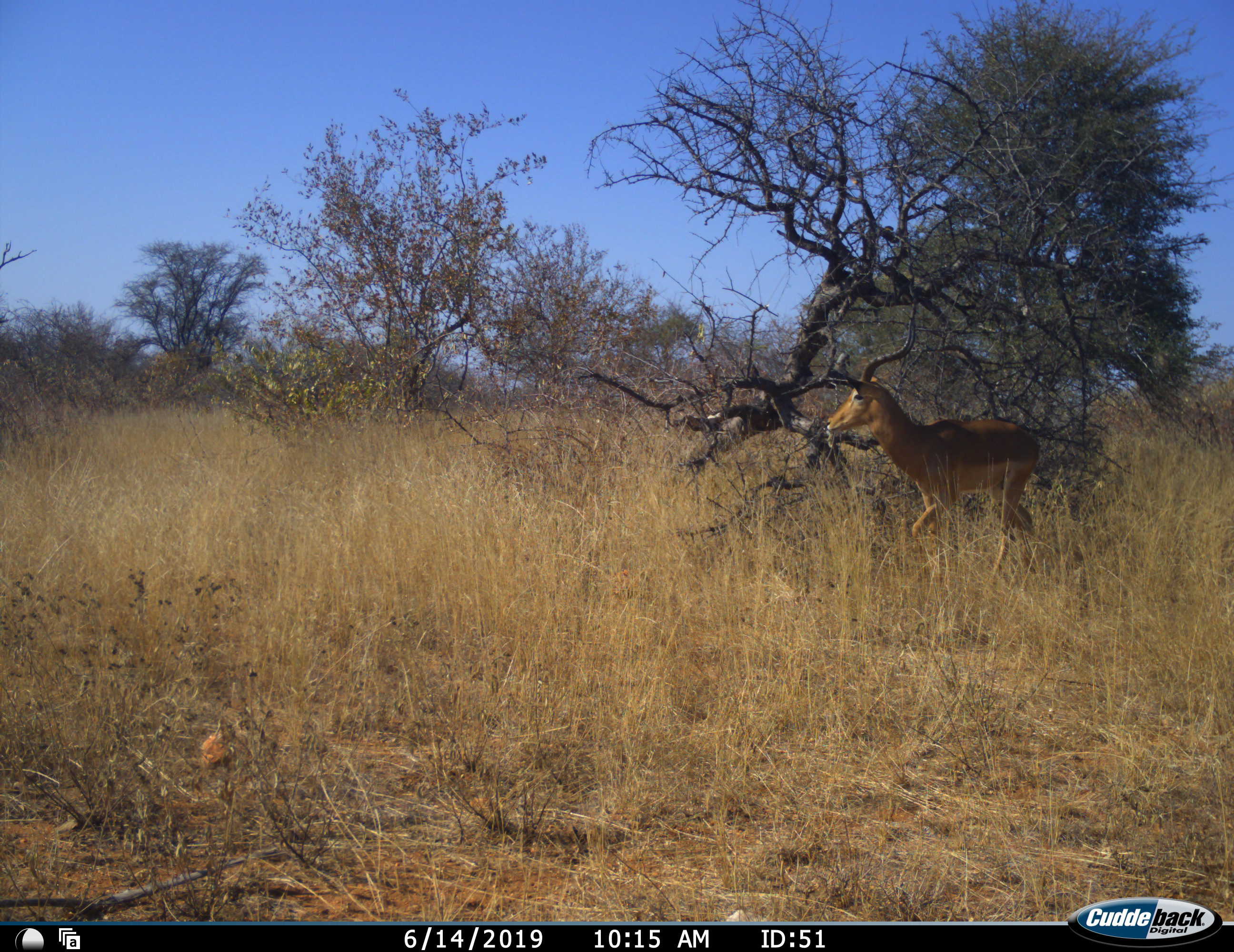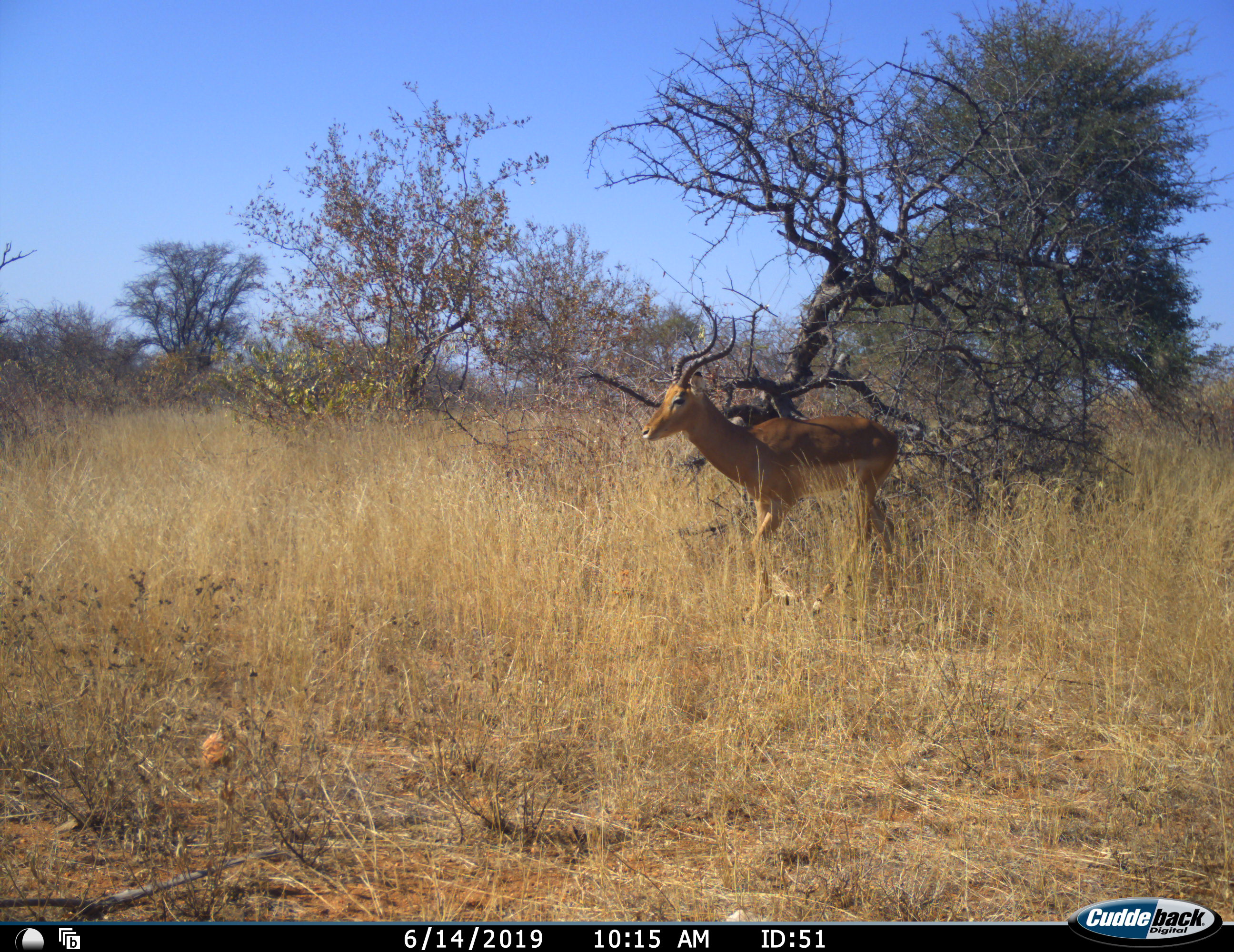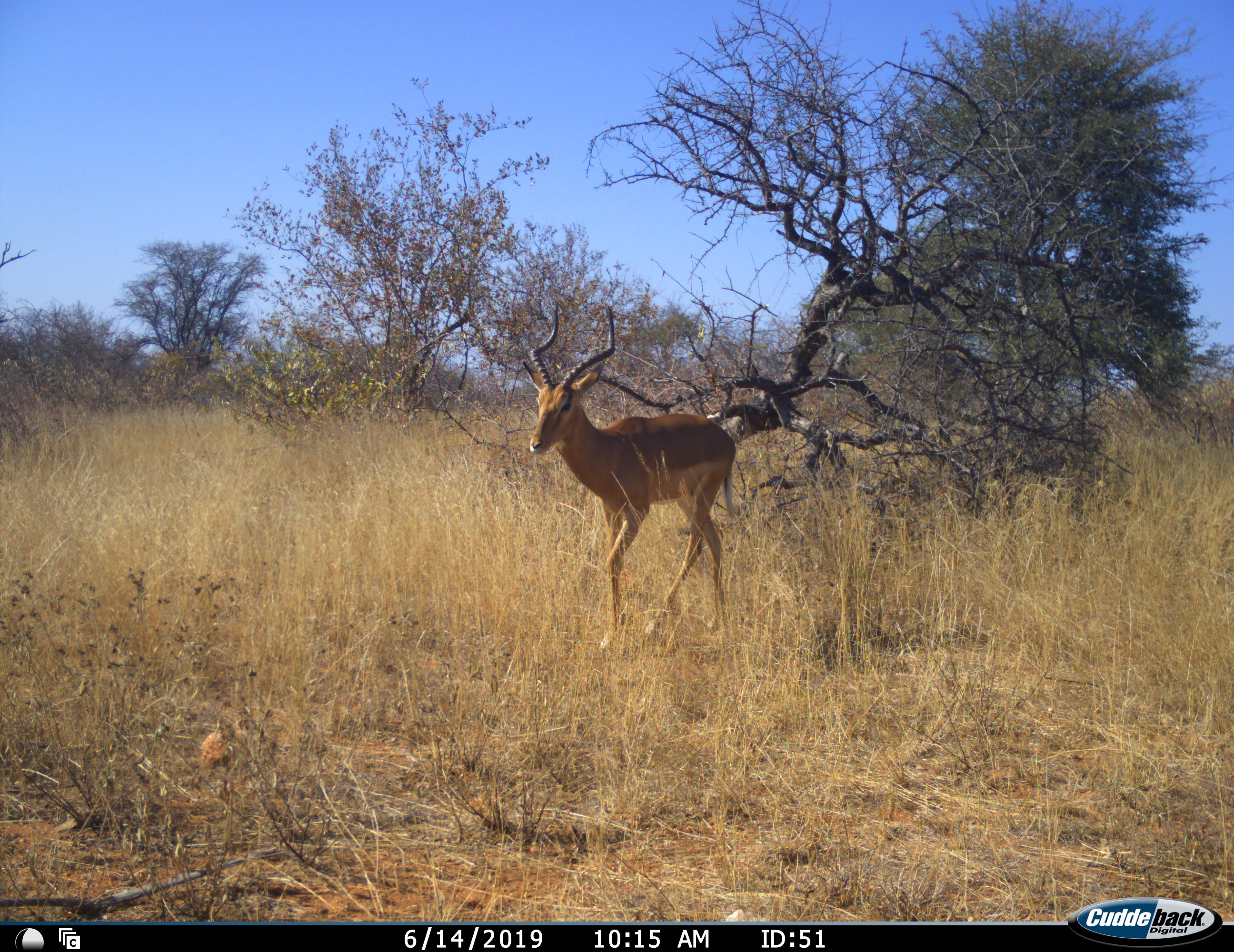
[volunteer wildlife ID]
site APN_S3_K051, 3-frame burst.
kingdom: Animalia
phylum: Chordata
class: Mammalia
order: Artiodactyla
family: Bovidae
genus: Aepyceros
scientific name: Aepyceros melampus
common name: impala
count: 1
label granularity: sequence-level